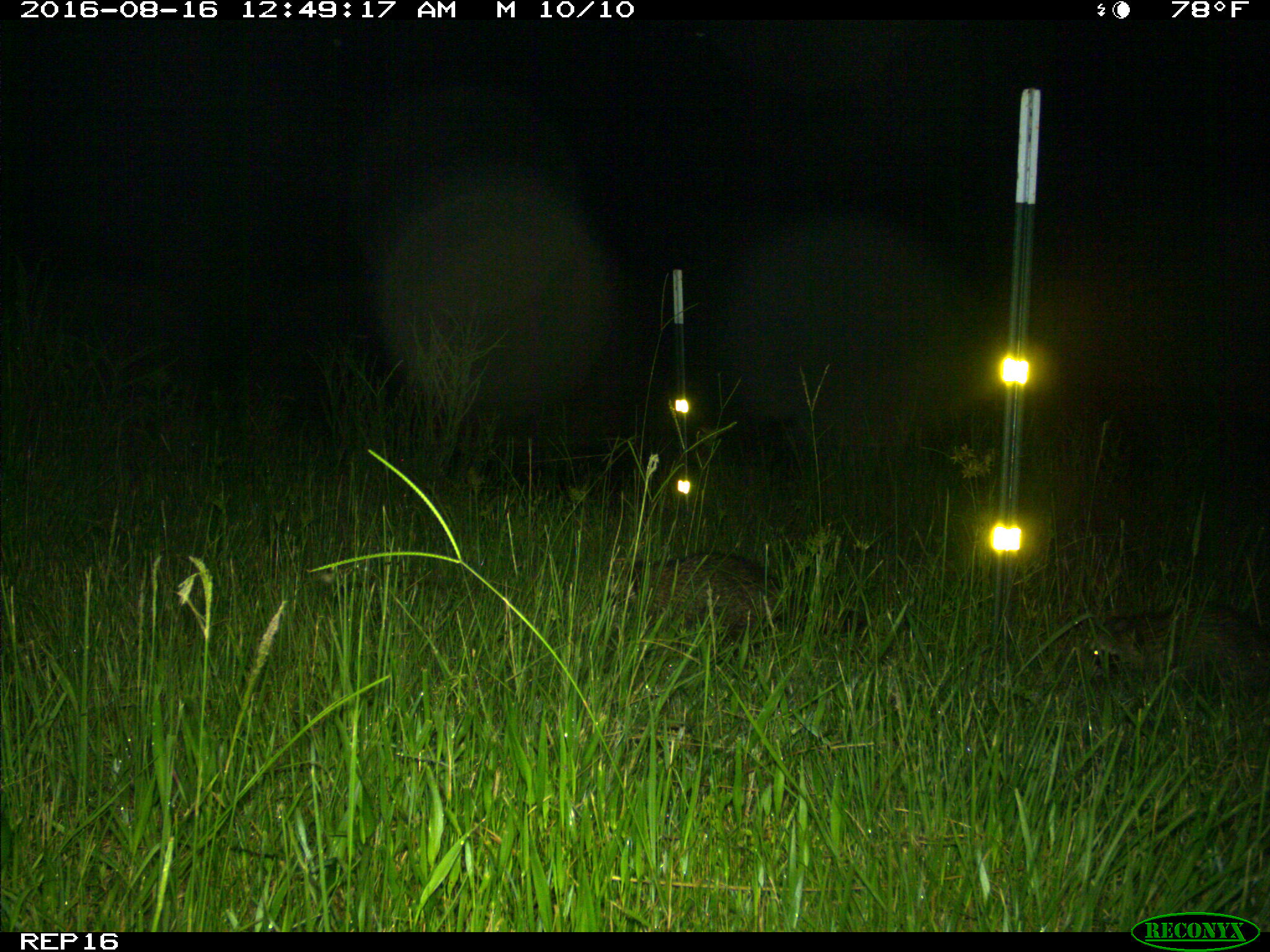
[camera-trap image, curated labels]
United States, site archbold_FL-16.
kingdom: Animalia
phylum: Chordata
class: Mammalia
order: Carnivora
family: Procyonidae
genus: Procyon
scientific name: Procyon lotor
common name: common raccoon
Procyon lotor (common raccoon).